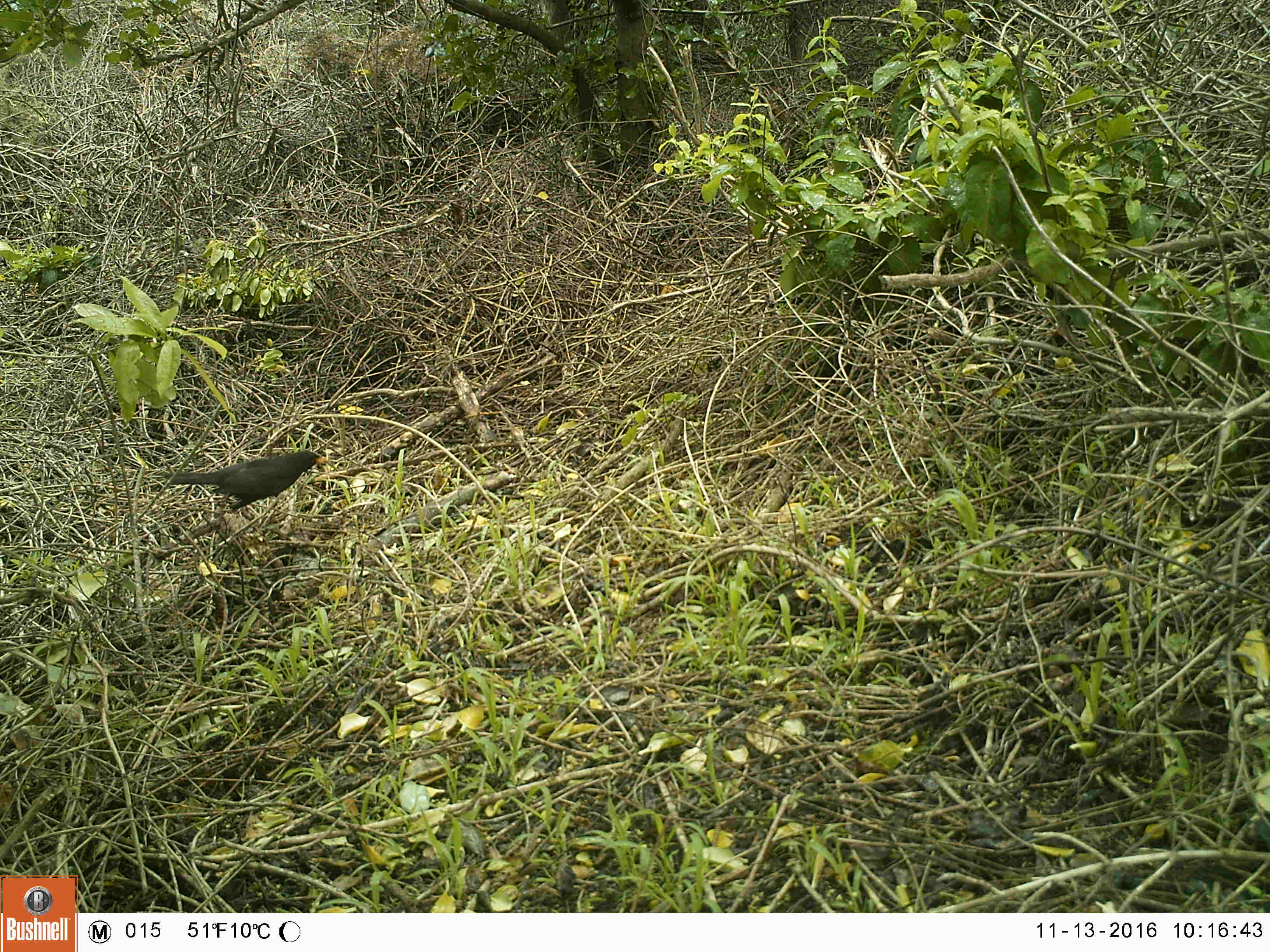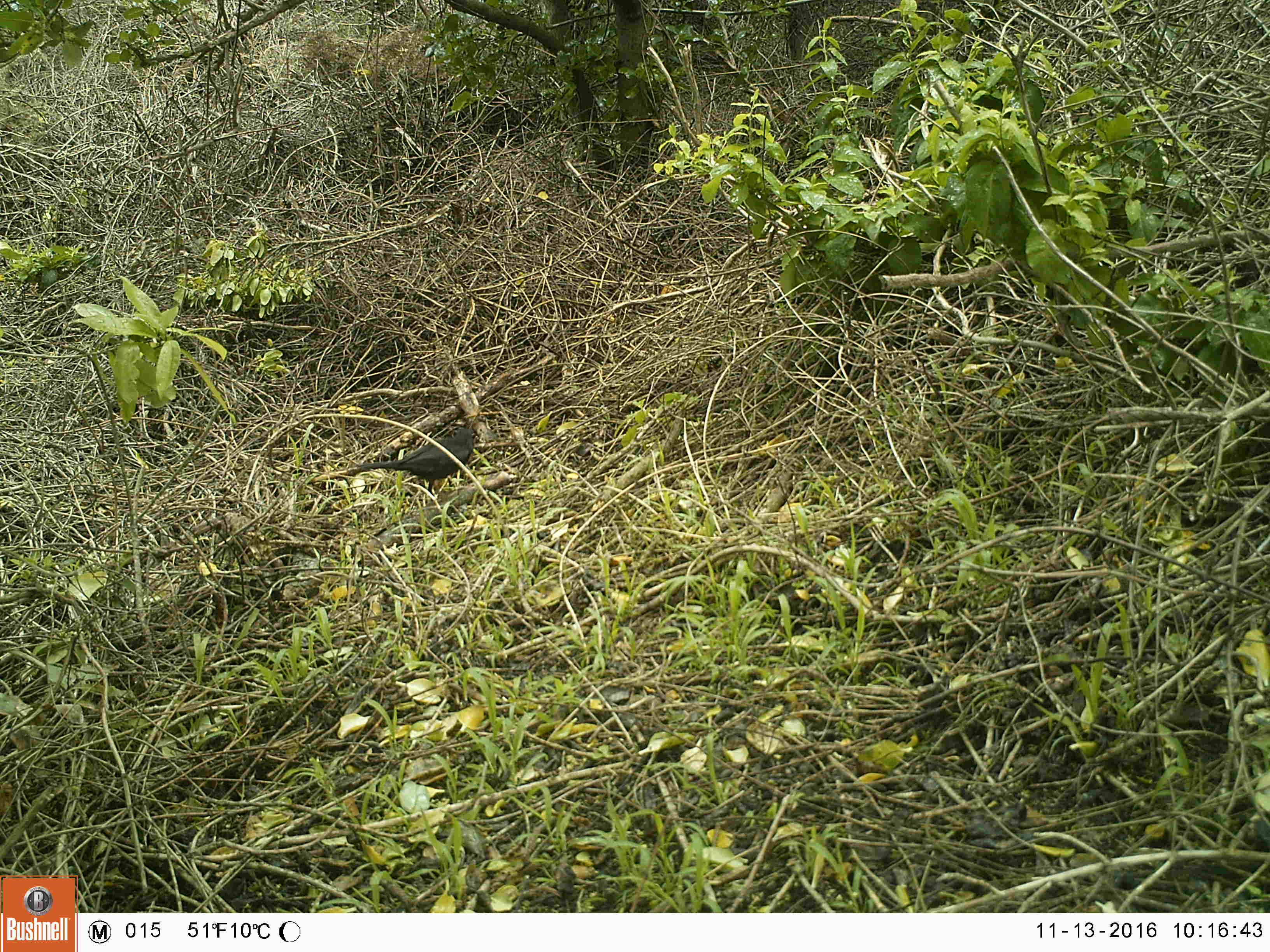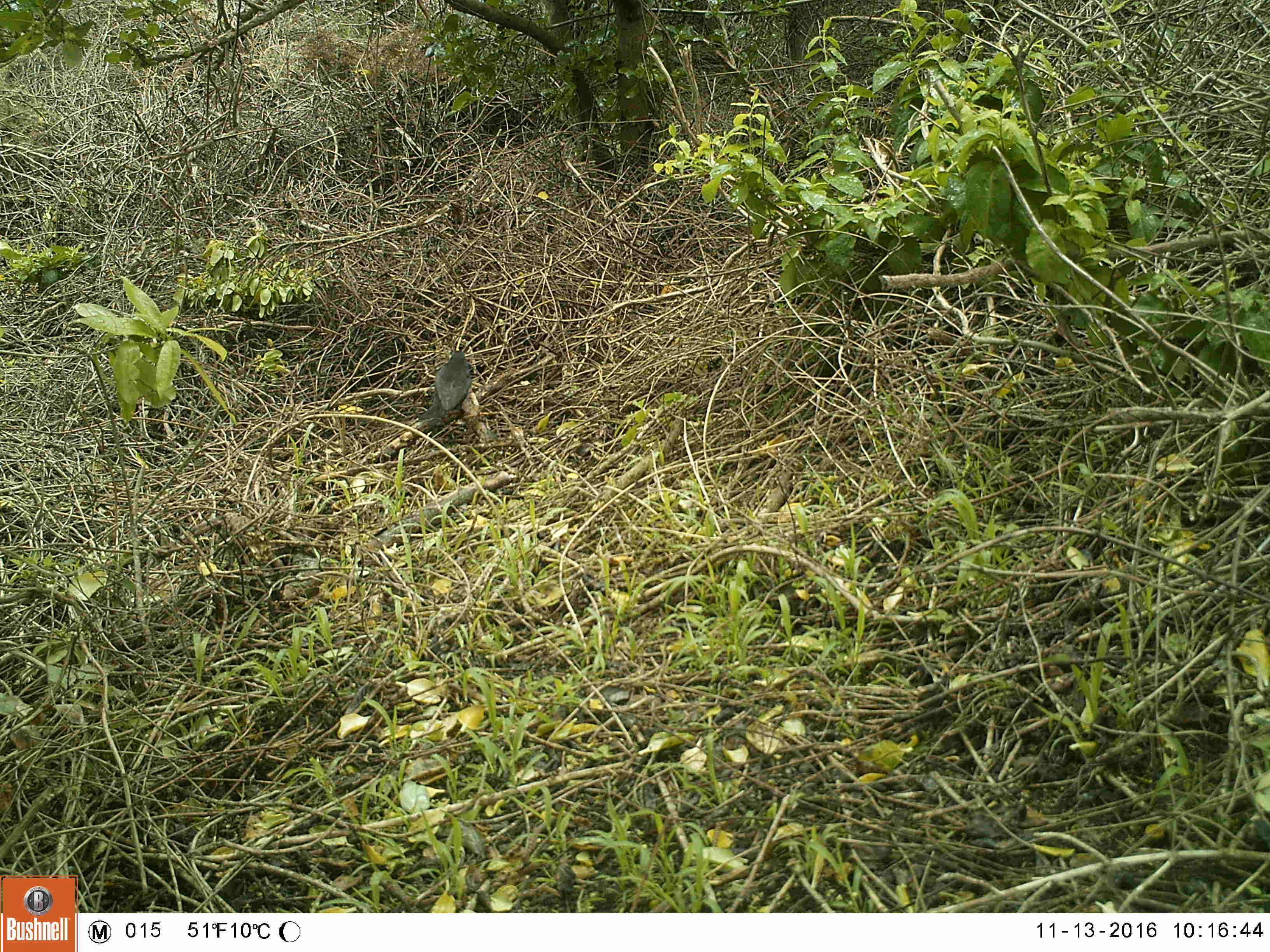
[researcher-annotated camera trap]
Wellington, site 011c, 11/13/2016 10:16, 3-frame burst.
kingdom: Animalia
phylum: Chordata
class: Aves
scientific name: Aves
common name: bird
Bird (Aves).